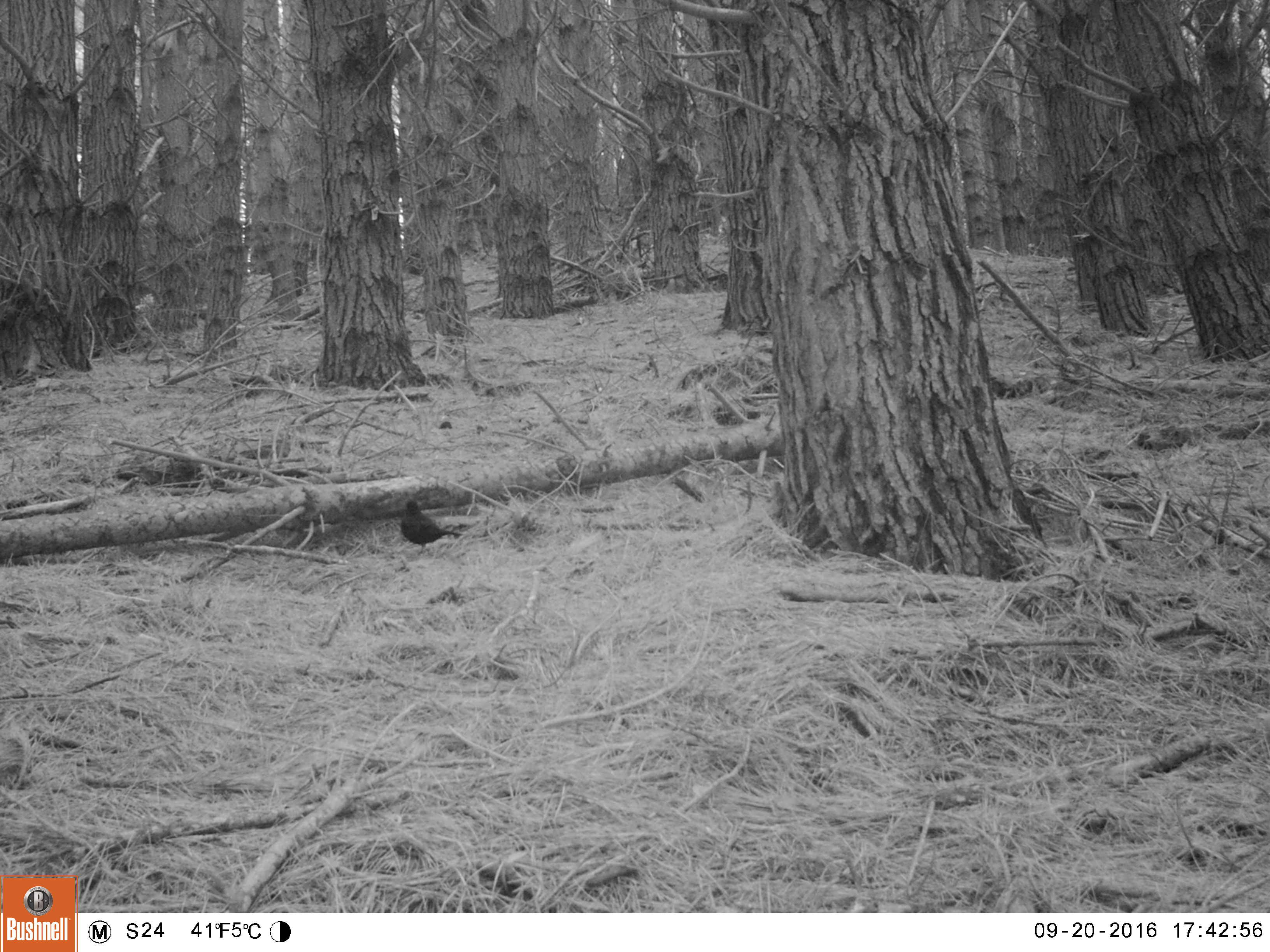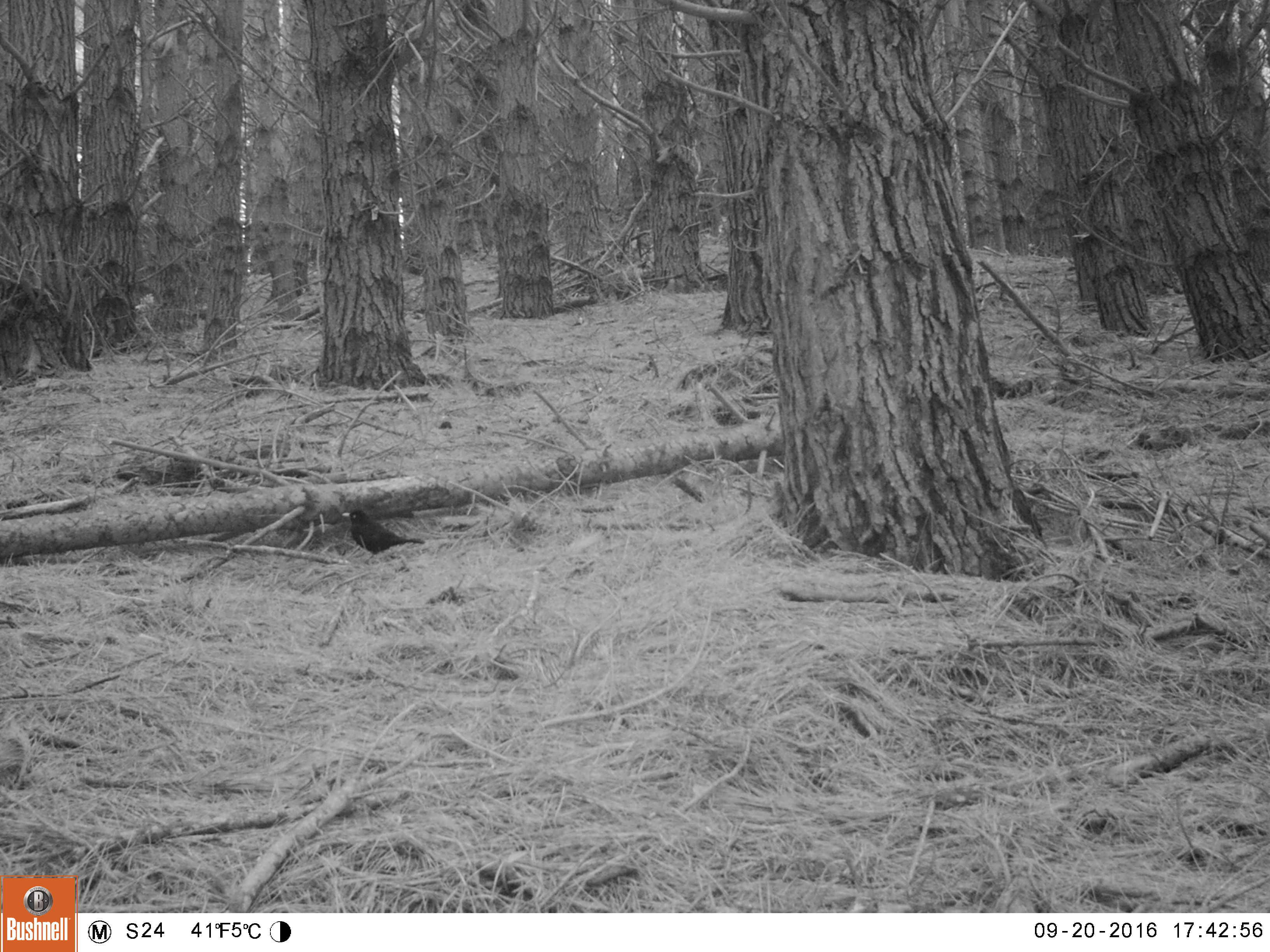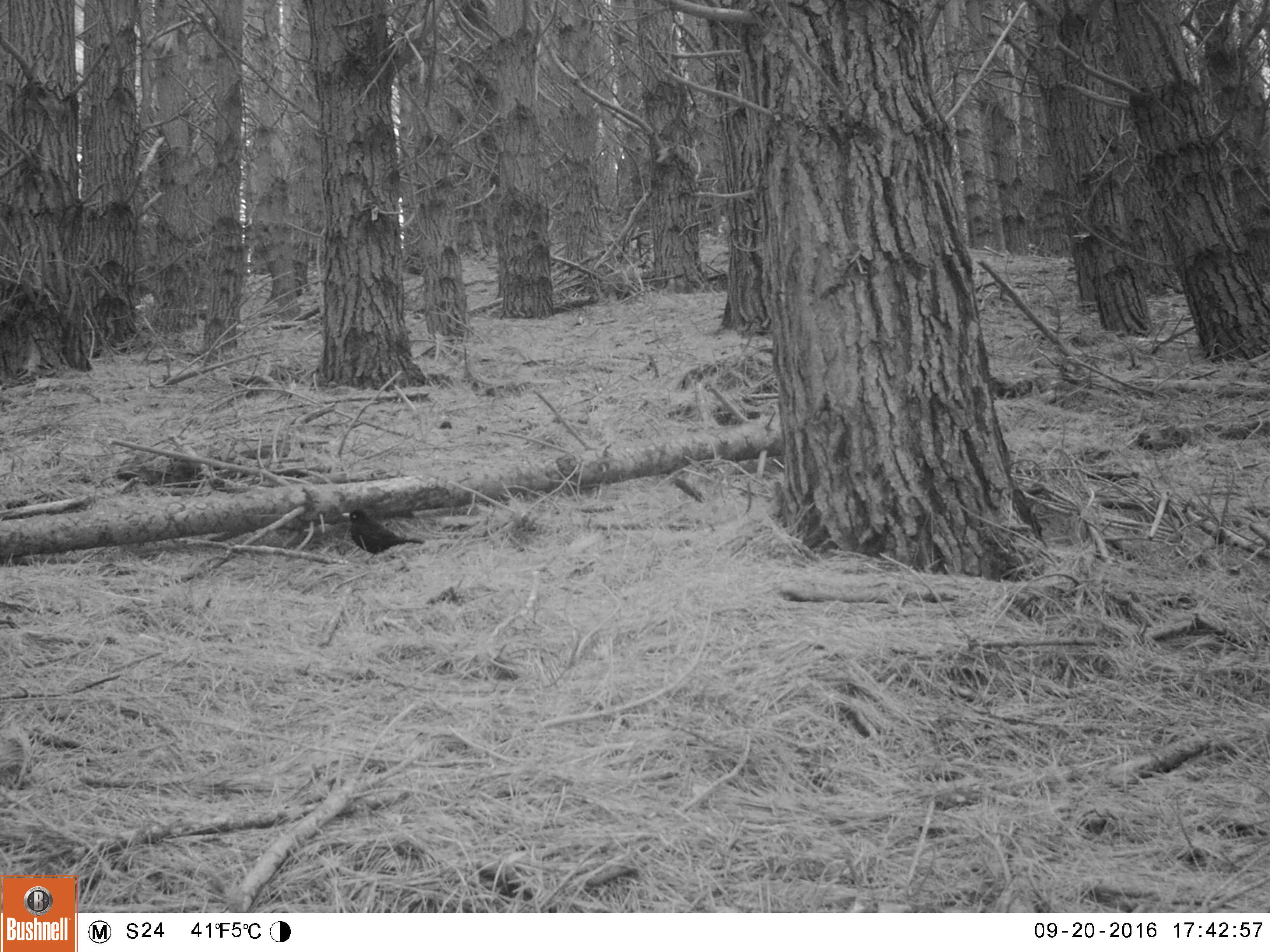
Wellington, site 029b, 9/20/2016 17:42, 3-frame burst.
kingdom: Animalia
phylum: Chordata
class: Aves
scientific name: Aves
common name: bird